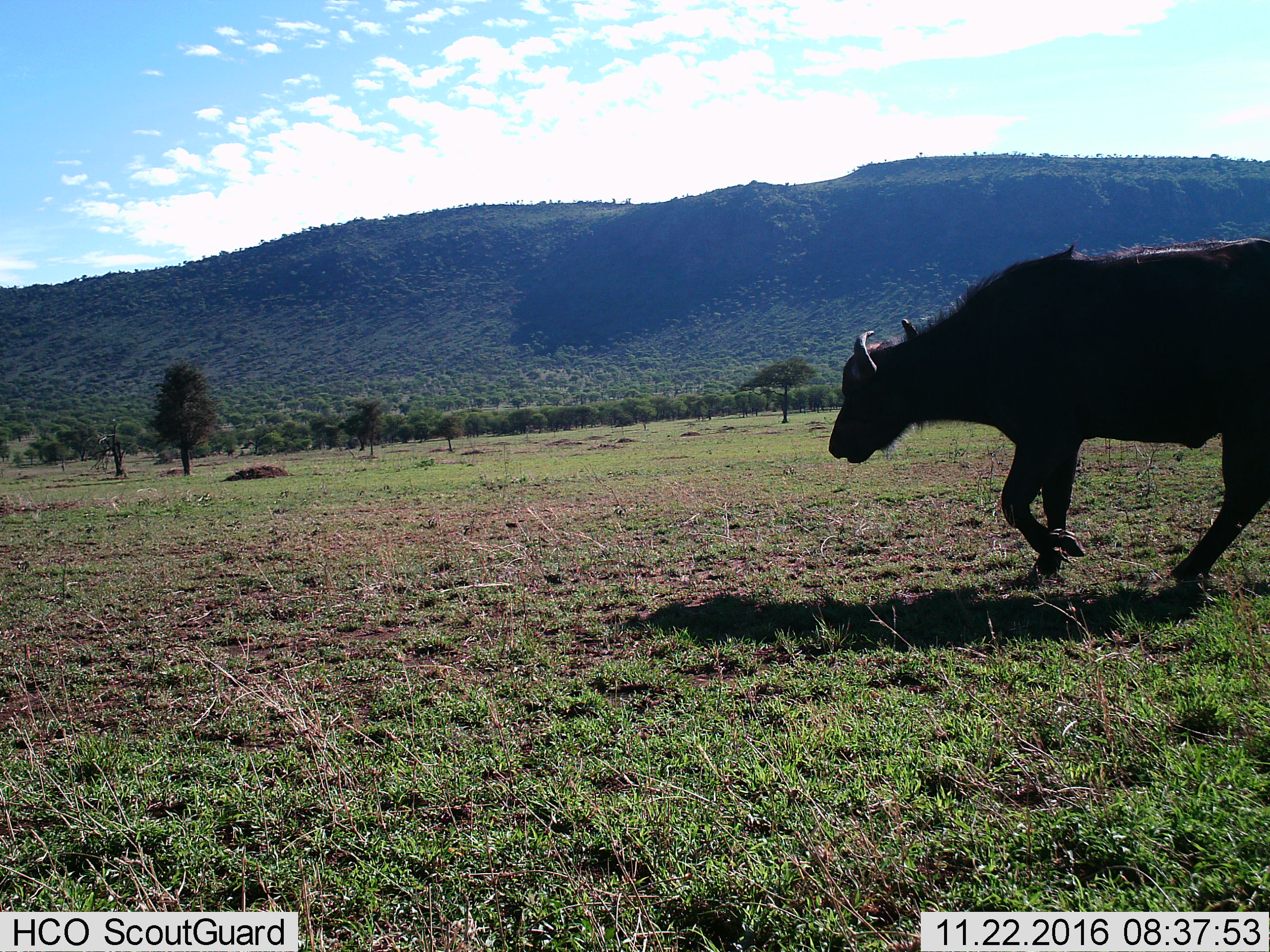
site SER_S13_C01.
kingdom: Animalia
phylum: Chordata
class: Mammalia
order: Artiodactyla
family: Bovidae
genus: Syncerus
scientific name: Syncerus caffer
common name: african buffalo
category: buffalo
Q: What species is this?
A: Buffalo (african buffalo) (Syncerus caffer).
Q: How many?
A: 1.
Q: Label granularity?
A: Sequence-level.